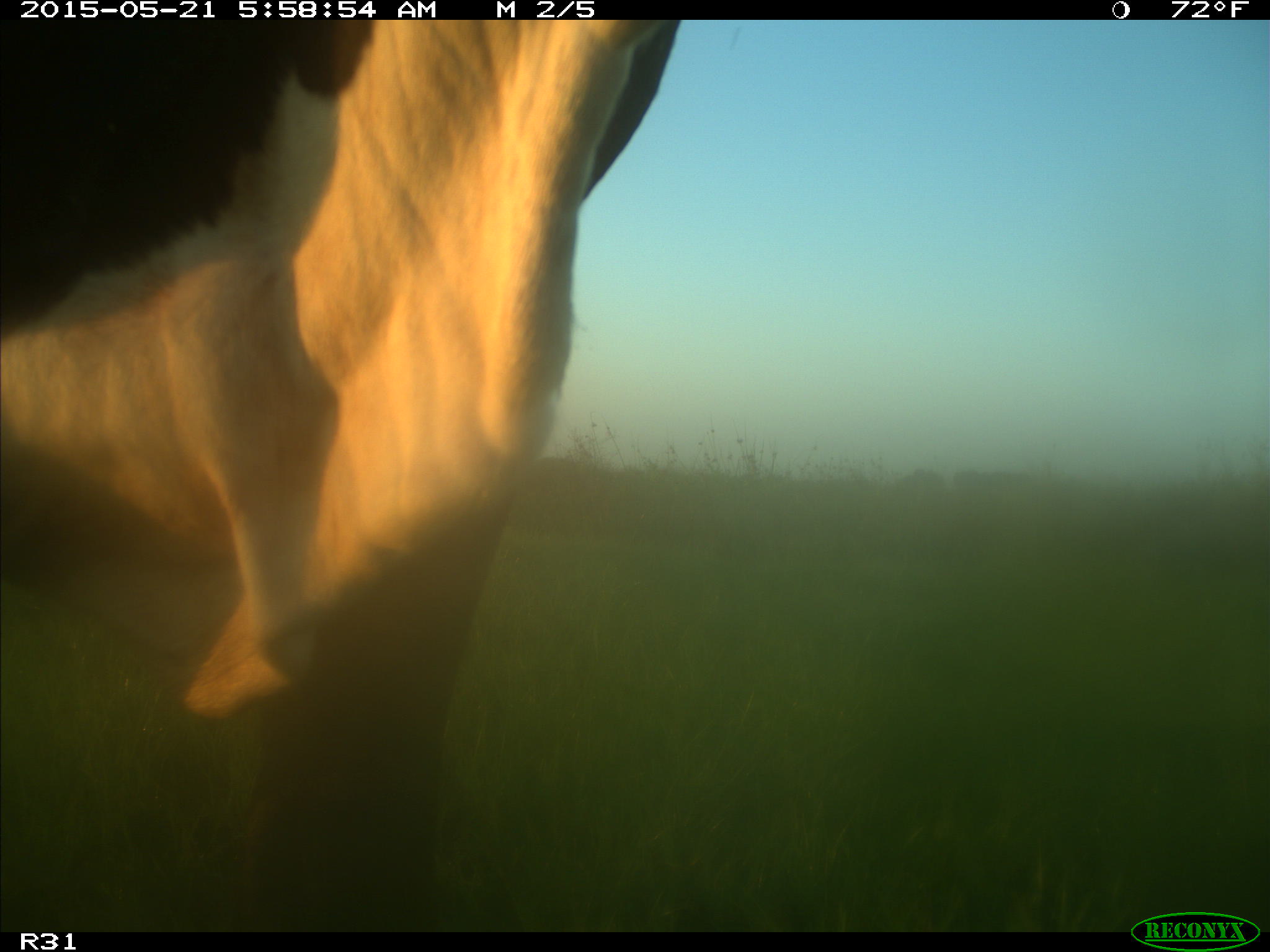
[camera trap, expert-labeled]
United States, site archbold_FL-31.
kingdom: Animalia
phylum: Chordata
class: Mammalia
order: Artiodactyla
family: Bovidae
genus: Bos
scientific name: Bos taurus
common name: domestic cow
Bos taurus (domestic cow).